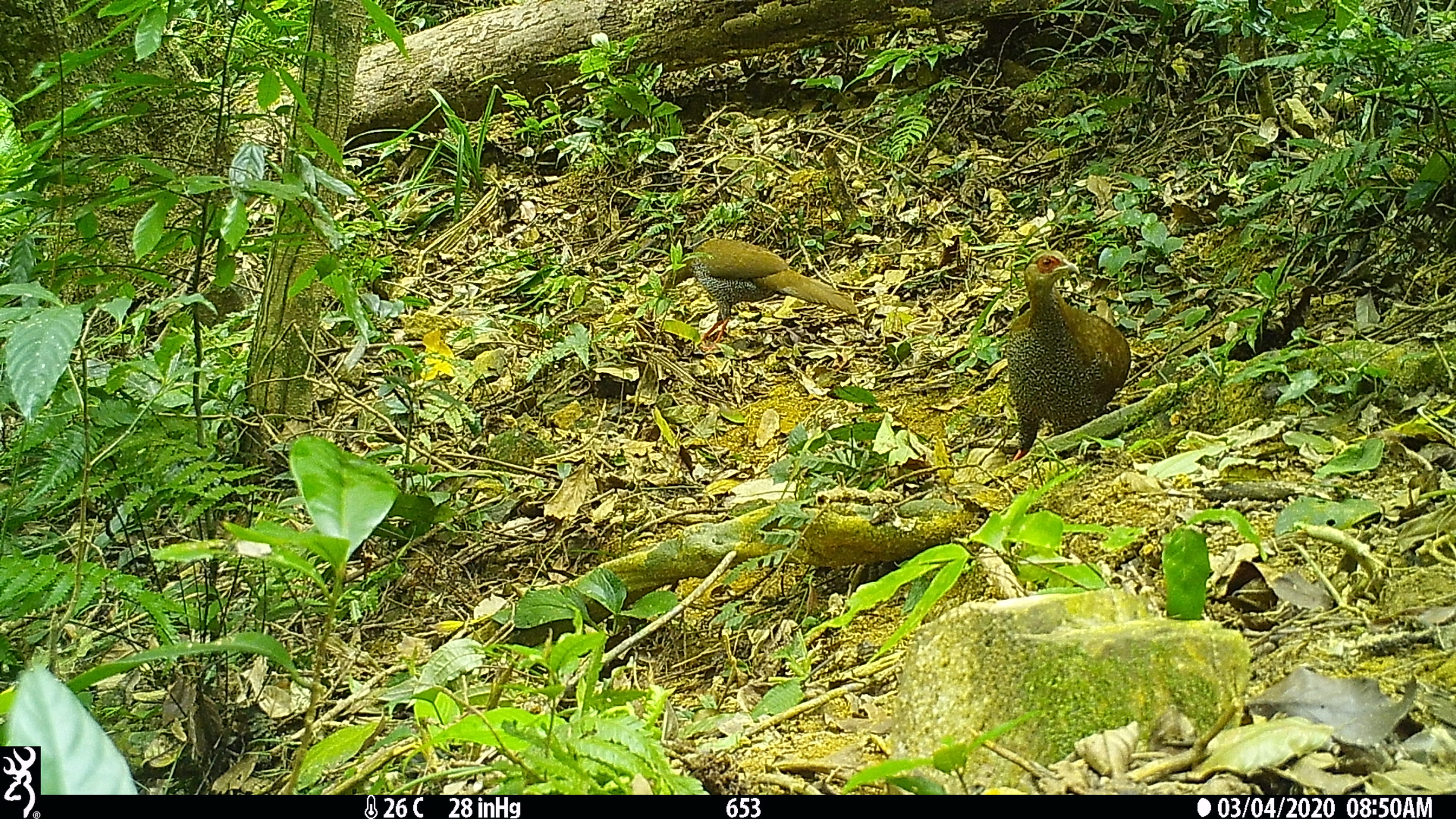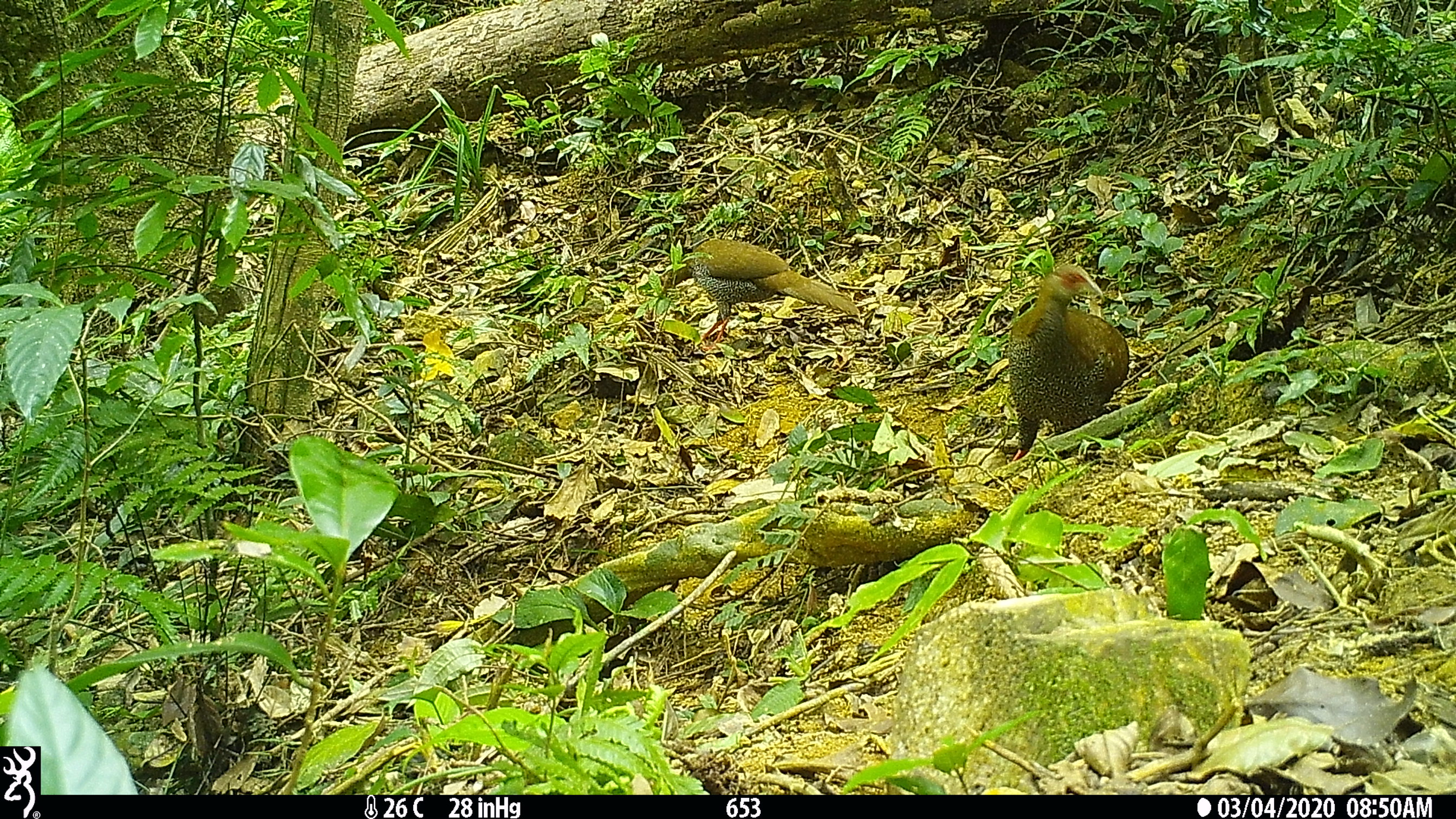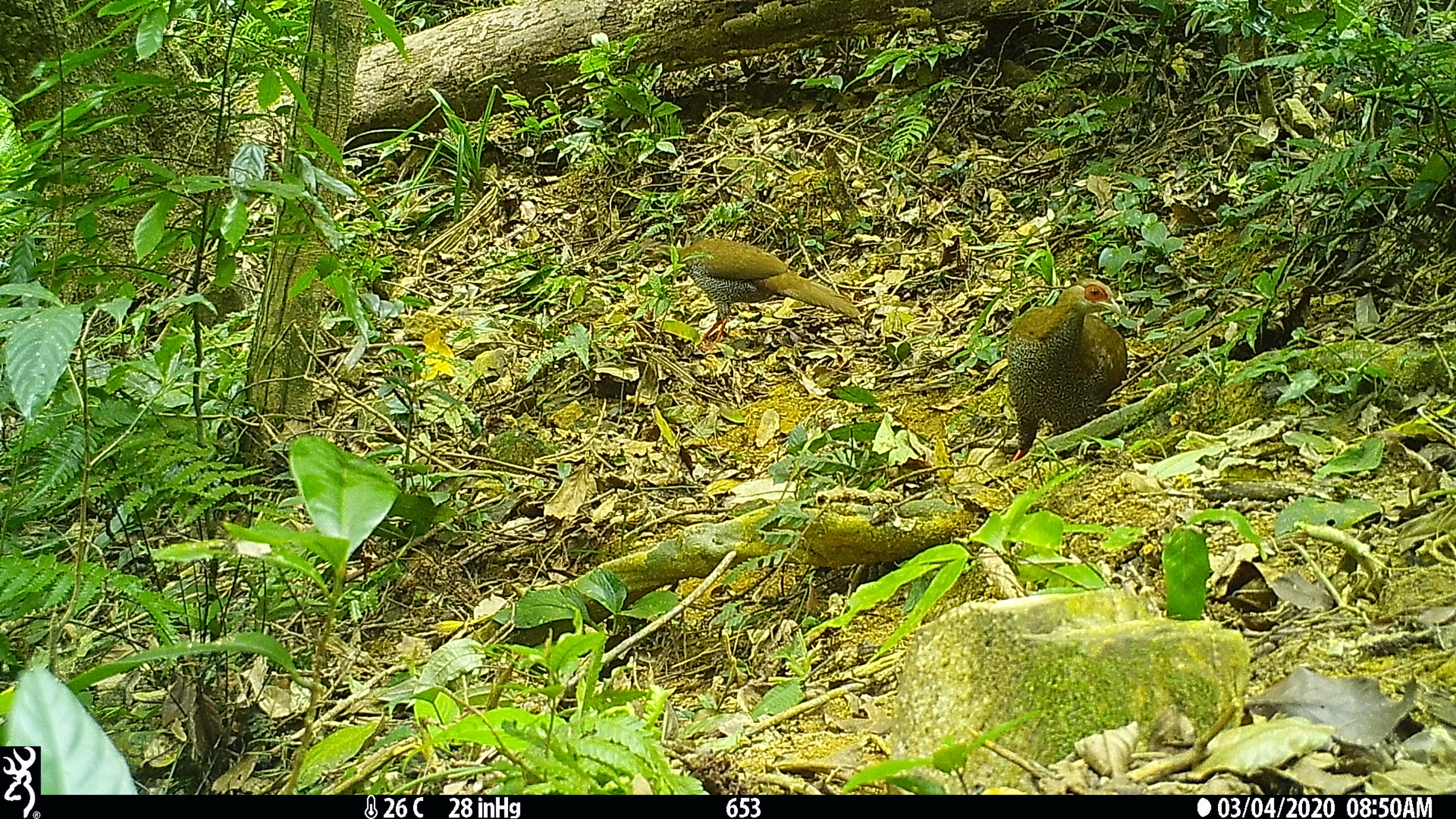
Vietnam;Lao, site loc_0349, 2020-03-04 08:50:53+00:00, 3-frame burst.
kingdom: Animalia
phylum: Chordata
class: Aves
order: Galliformes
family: Phasianidae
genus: Lophura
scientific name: Lophura nycthemera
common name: silver pheasant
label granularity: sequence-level